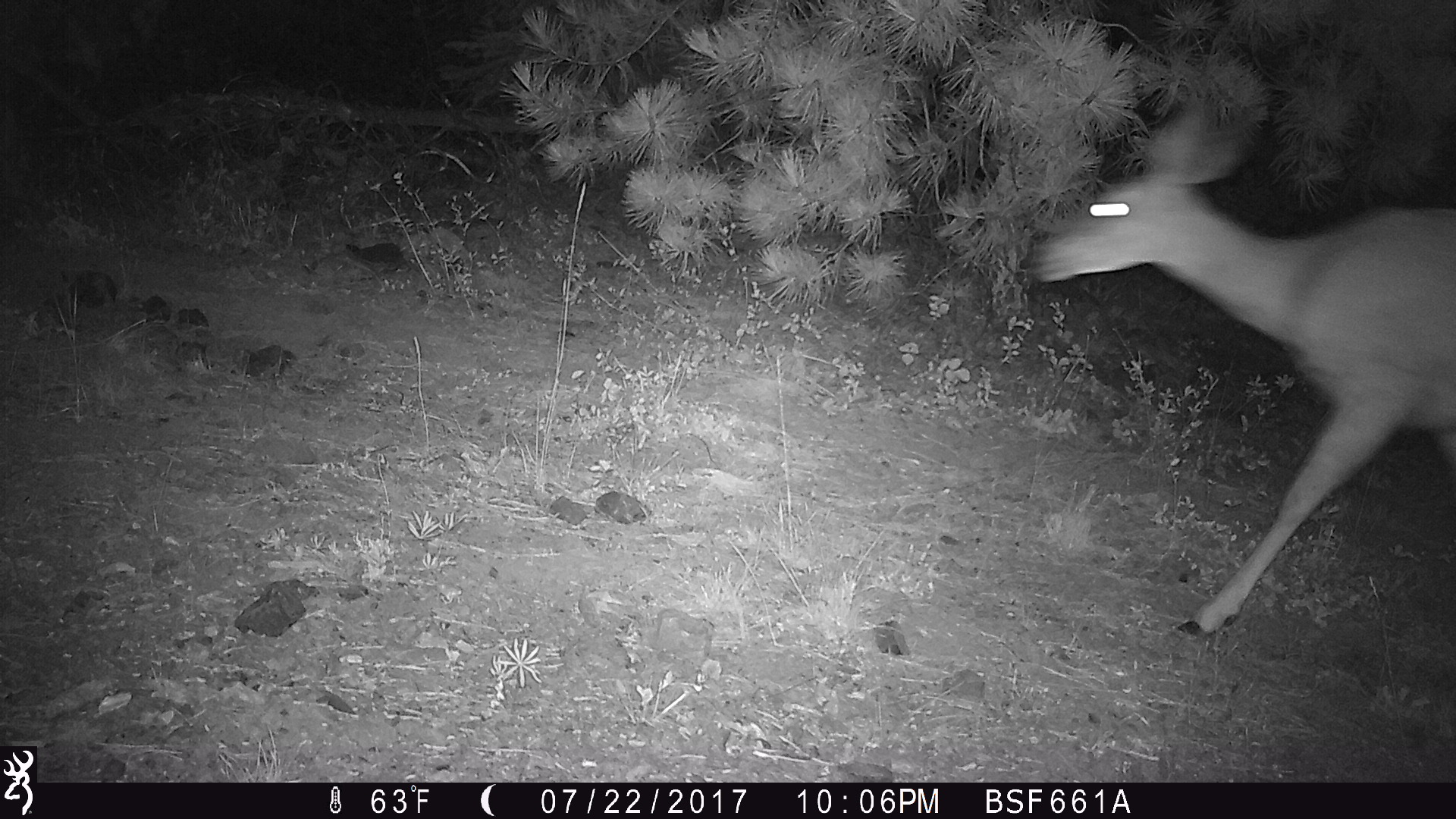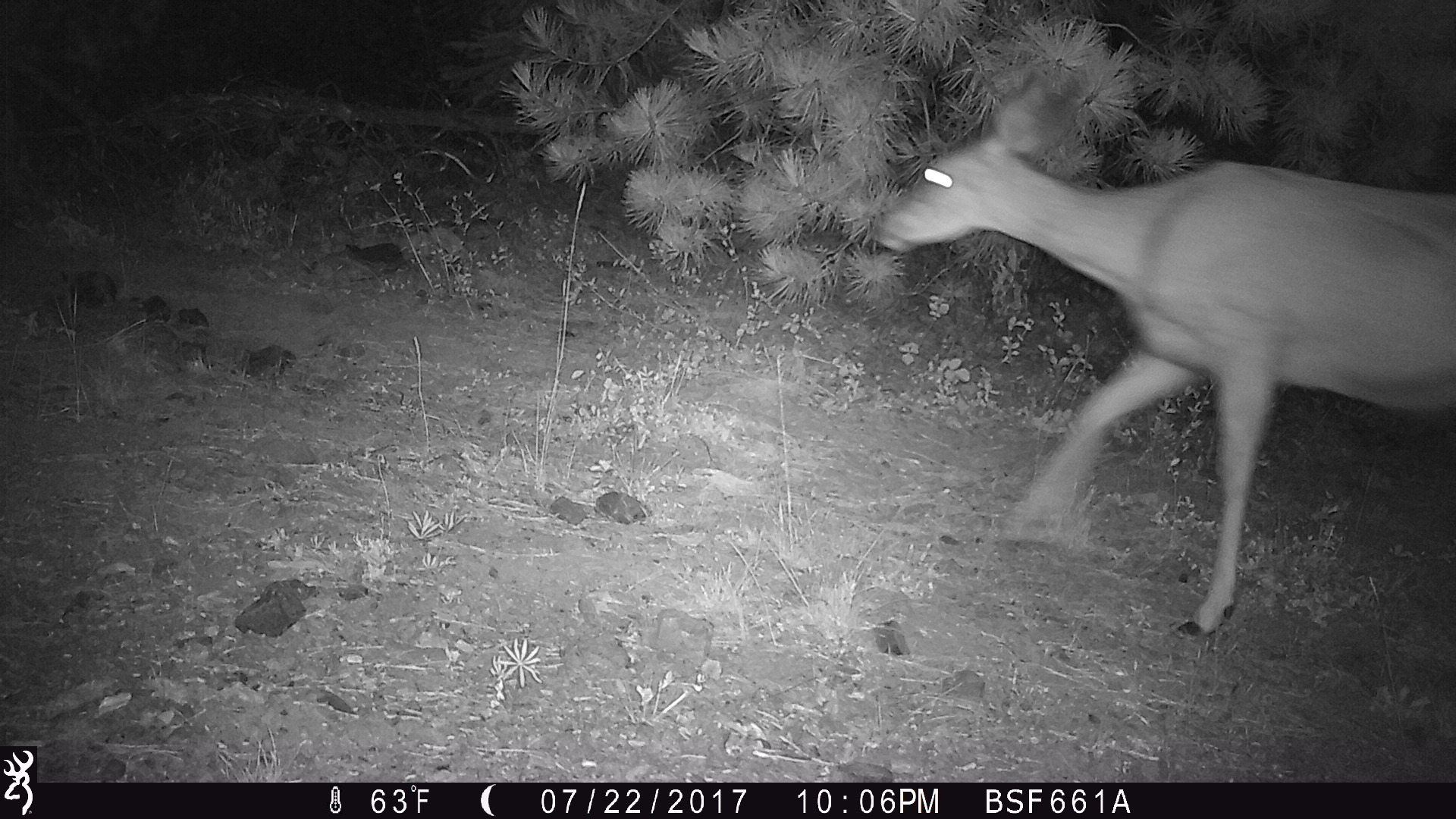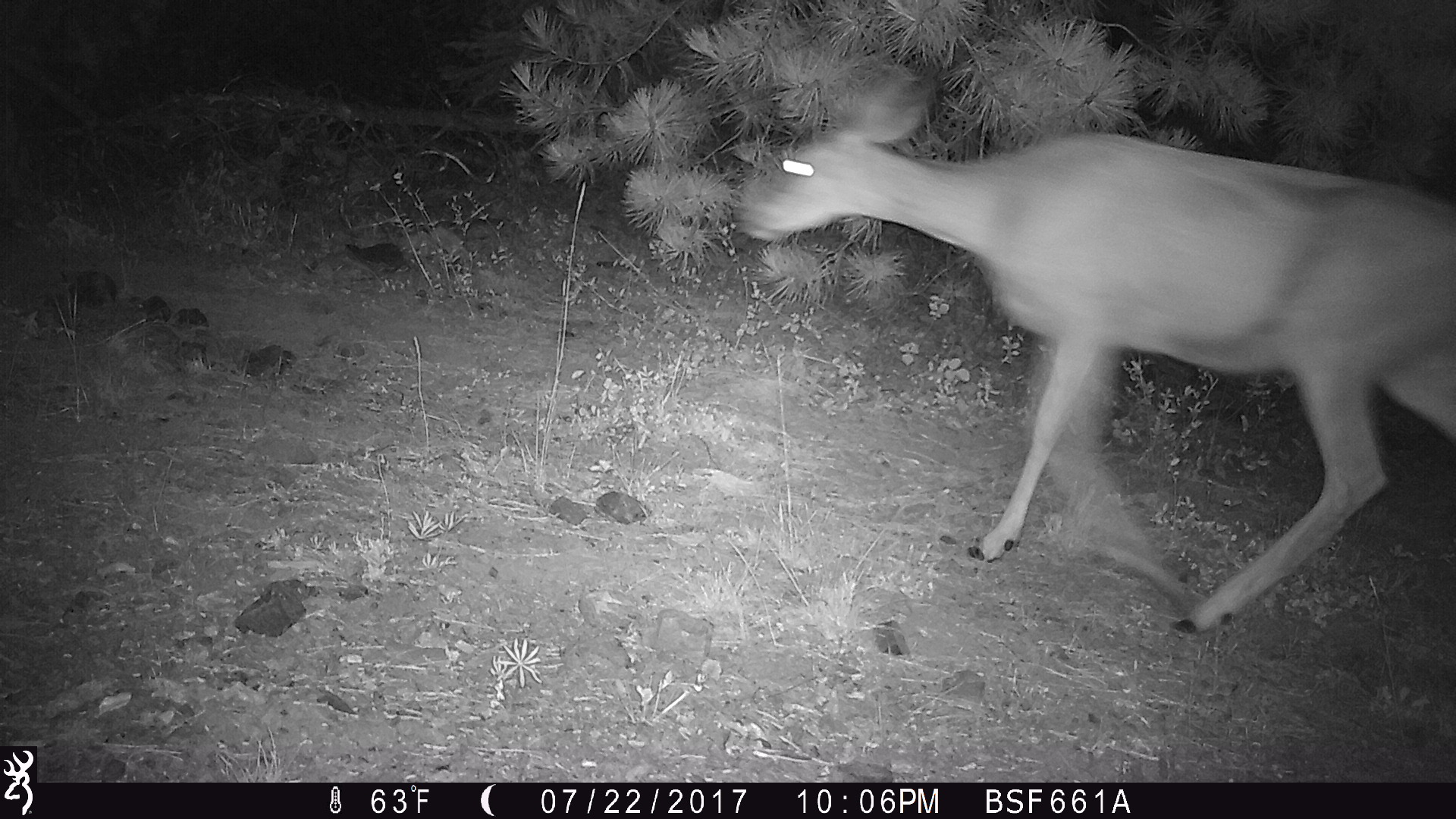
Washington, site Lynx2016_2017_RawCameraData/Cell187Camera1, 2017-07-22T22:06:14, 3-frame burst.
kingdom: Animalia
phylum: Chordata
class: Mammalia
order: Artiodactyla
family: Cervidae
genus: Odocoileus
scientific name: Odocoileus hemionus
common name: mule deer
Odocoileus hemionus (mule deer). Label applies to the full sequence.